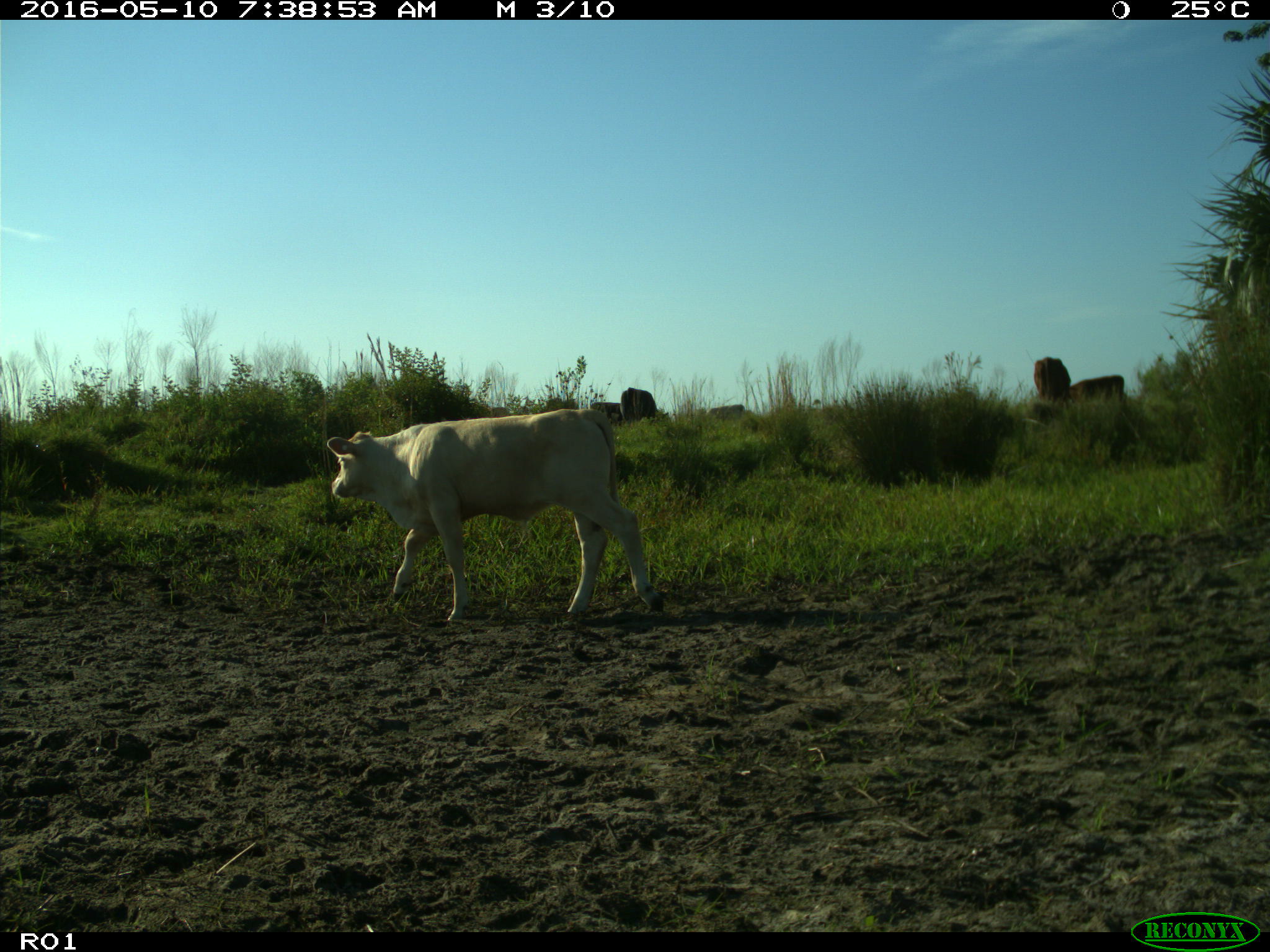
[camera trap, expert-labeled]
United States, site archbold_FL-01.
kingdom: Animalia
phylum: Chordata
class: Mammalia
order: Artiodactyla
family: Bovidae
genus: Bos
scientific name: Bos taurus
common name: domestic cow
Bos taurus (domestic cow).